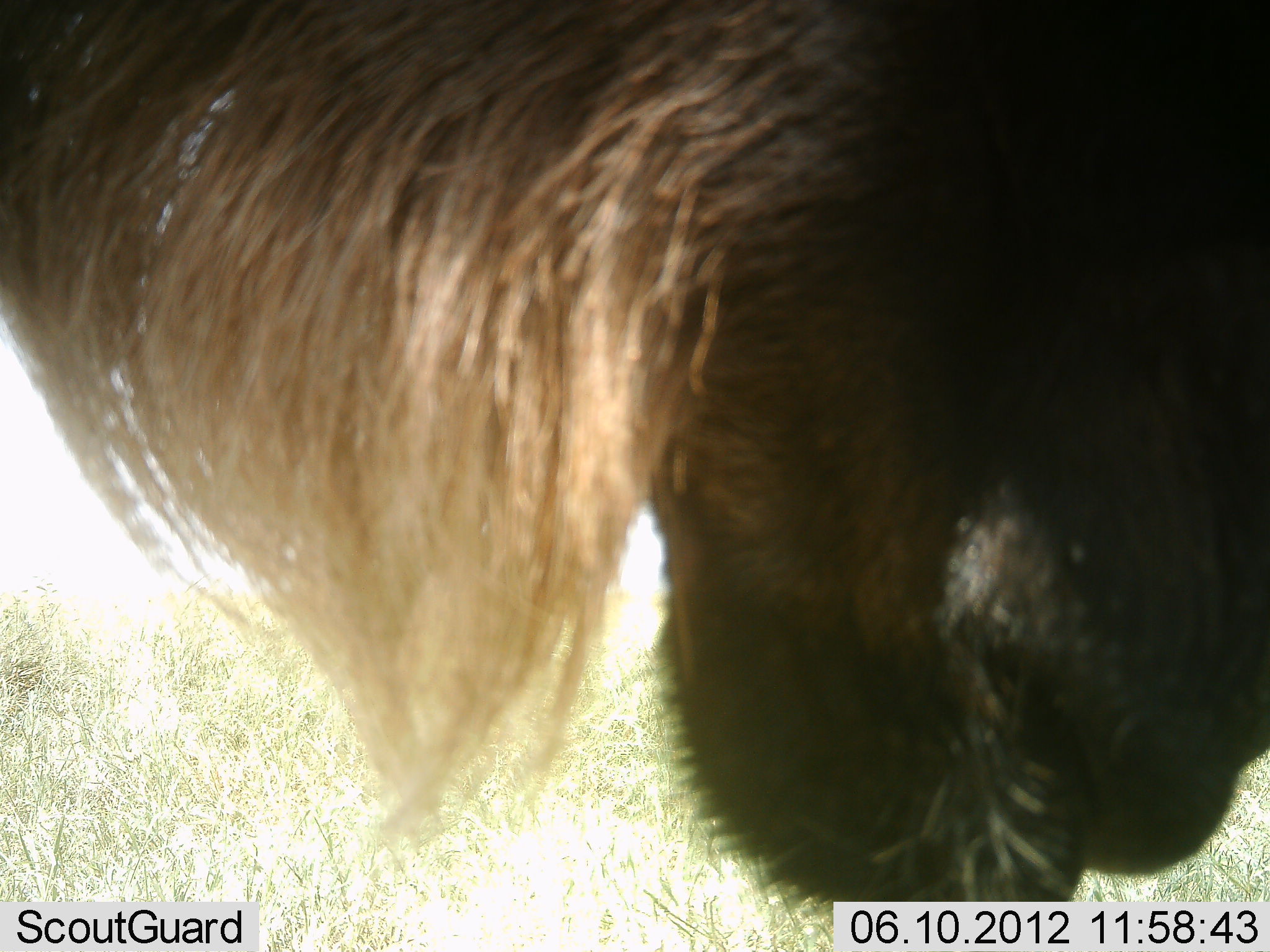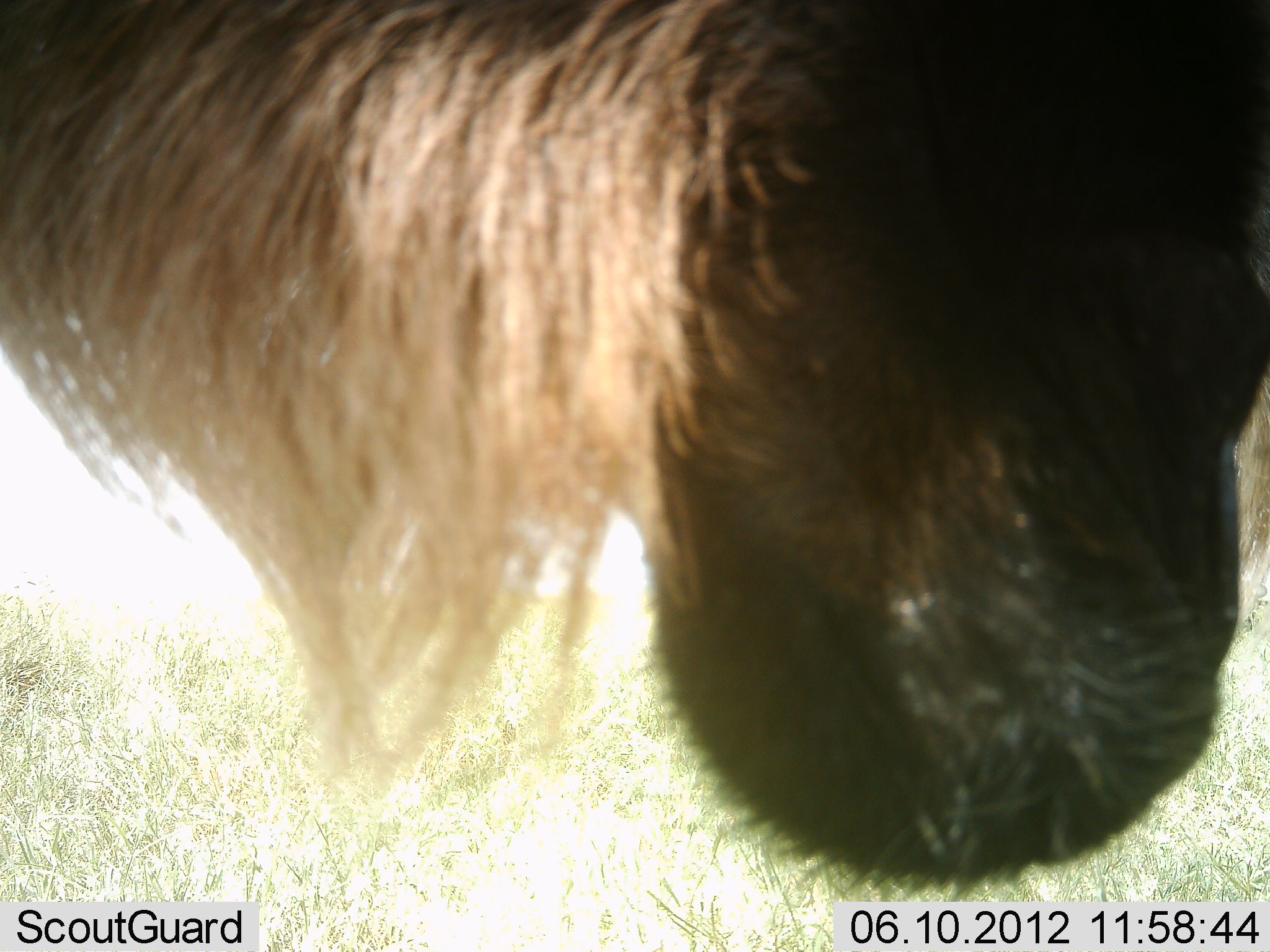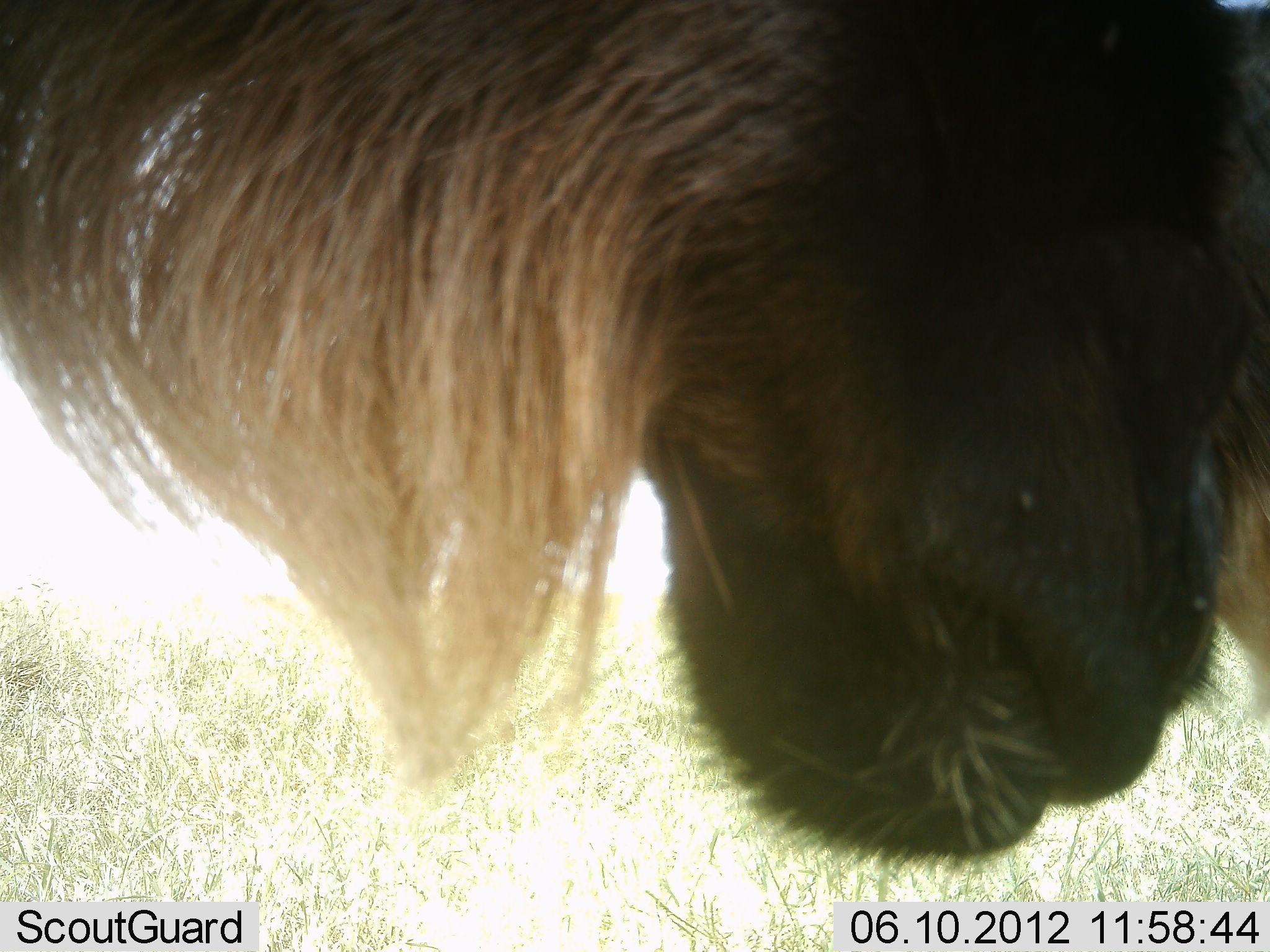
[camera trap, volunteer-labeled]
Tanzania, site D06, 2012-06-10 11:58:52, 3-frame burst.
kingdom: Animalia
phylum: Chordata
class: Mammalia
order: Artiodactyla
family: Bovidae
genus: Connochaetes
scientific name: Connochaetes taurinus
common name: blue wildebeest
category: wildebeest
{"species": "wildebeest (blue wildebeest) (Connochaetes taurinus)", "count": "1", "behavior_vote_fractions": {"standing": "50%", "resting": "0%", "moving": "0%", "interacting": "0%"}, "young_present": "0%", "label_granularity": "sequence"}